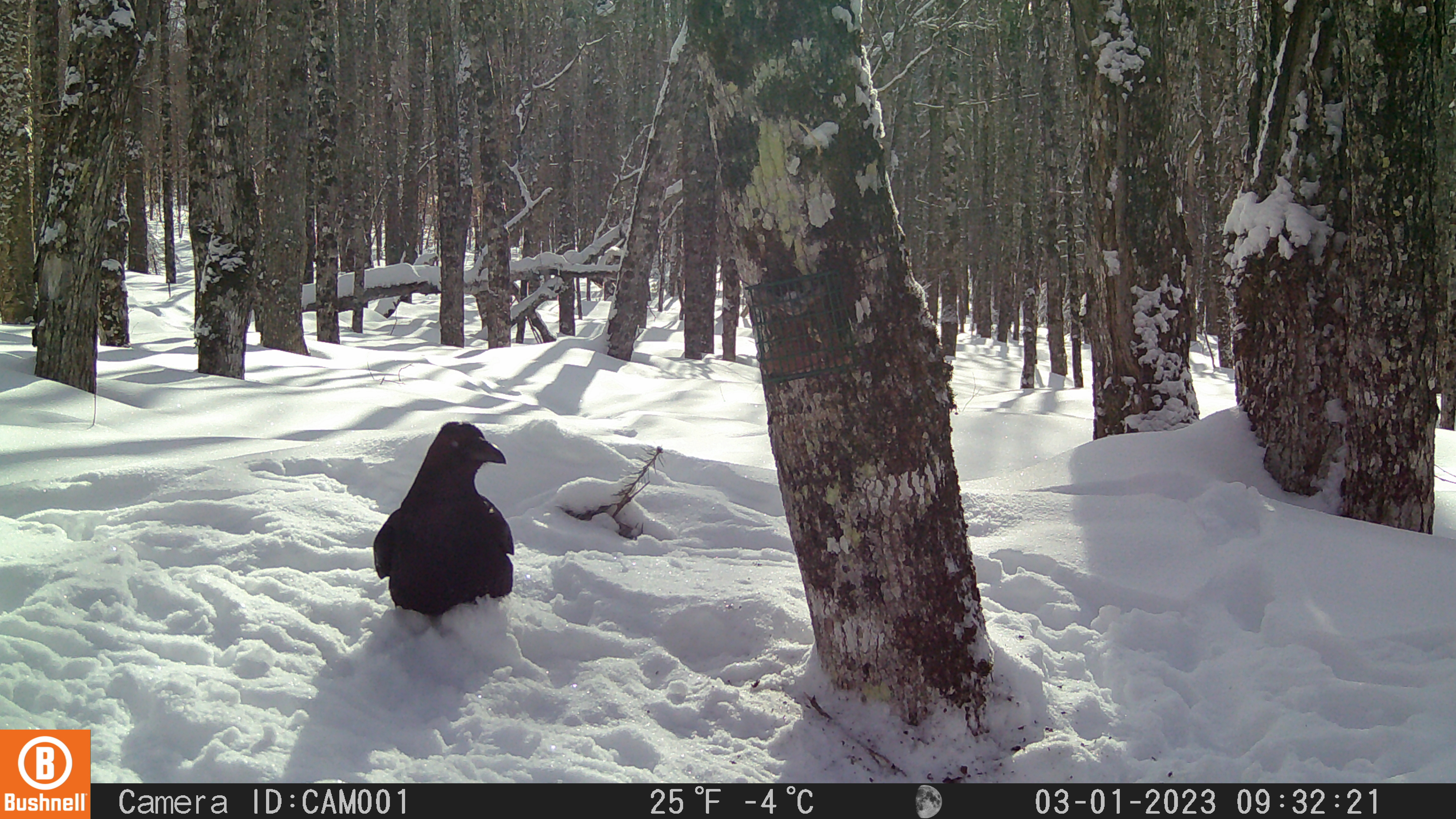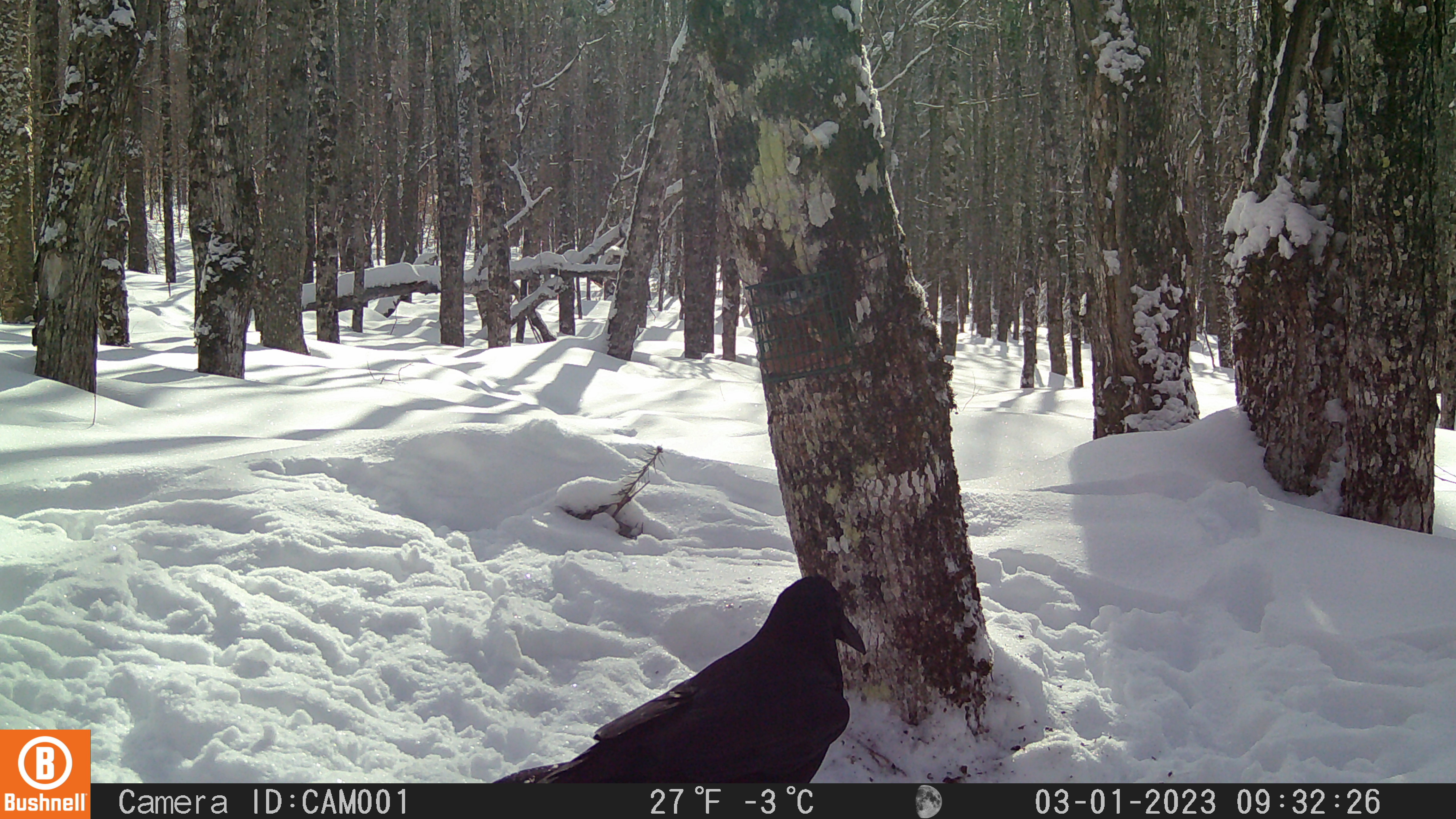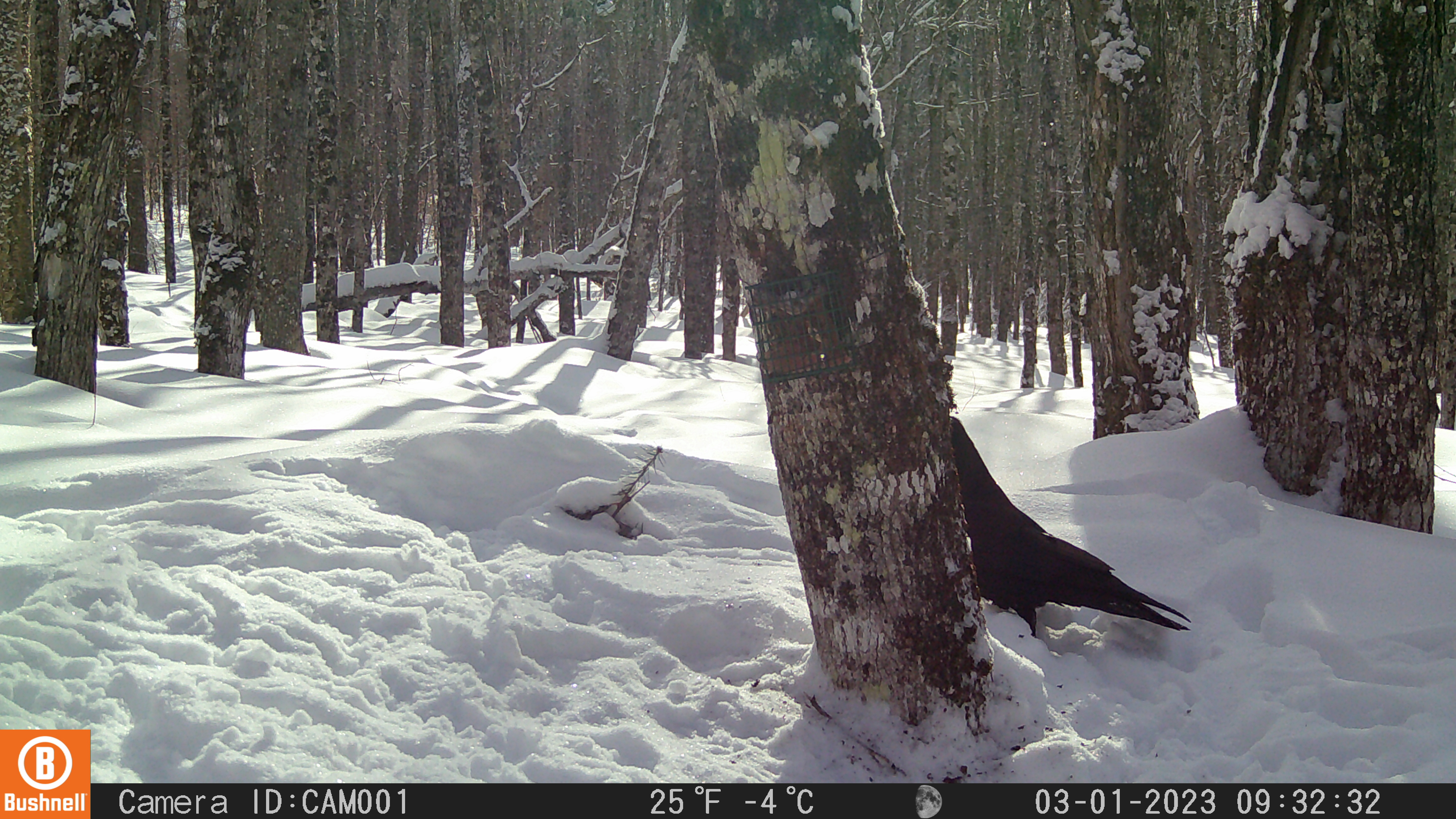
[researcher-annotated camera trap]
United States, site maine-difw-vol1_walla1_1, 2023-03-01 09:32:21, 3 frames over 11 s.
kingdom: Animalia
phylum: Chordata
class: Aves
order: Passeriformes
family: Corvidae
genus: Corvus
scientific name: Corvus corax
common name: common raven